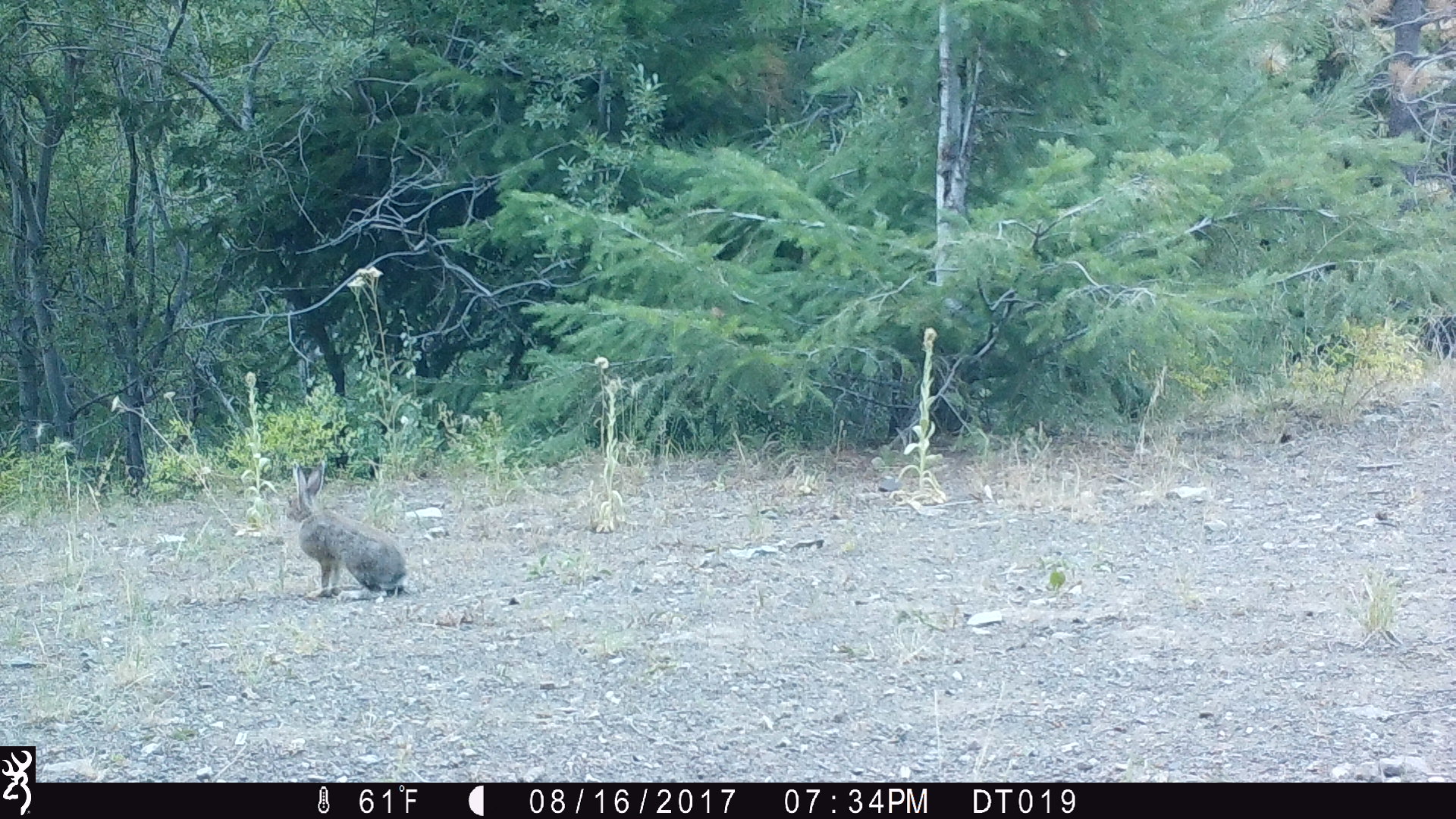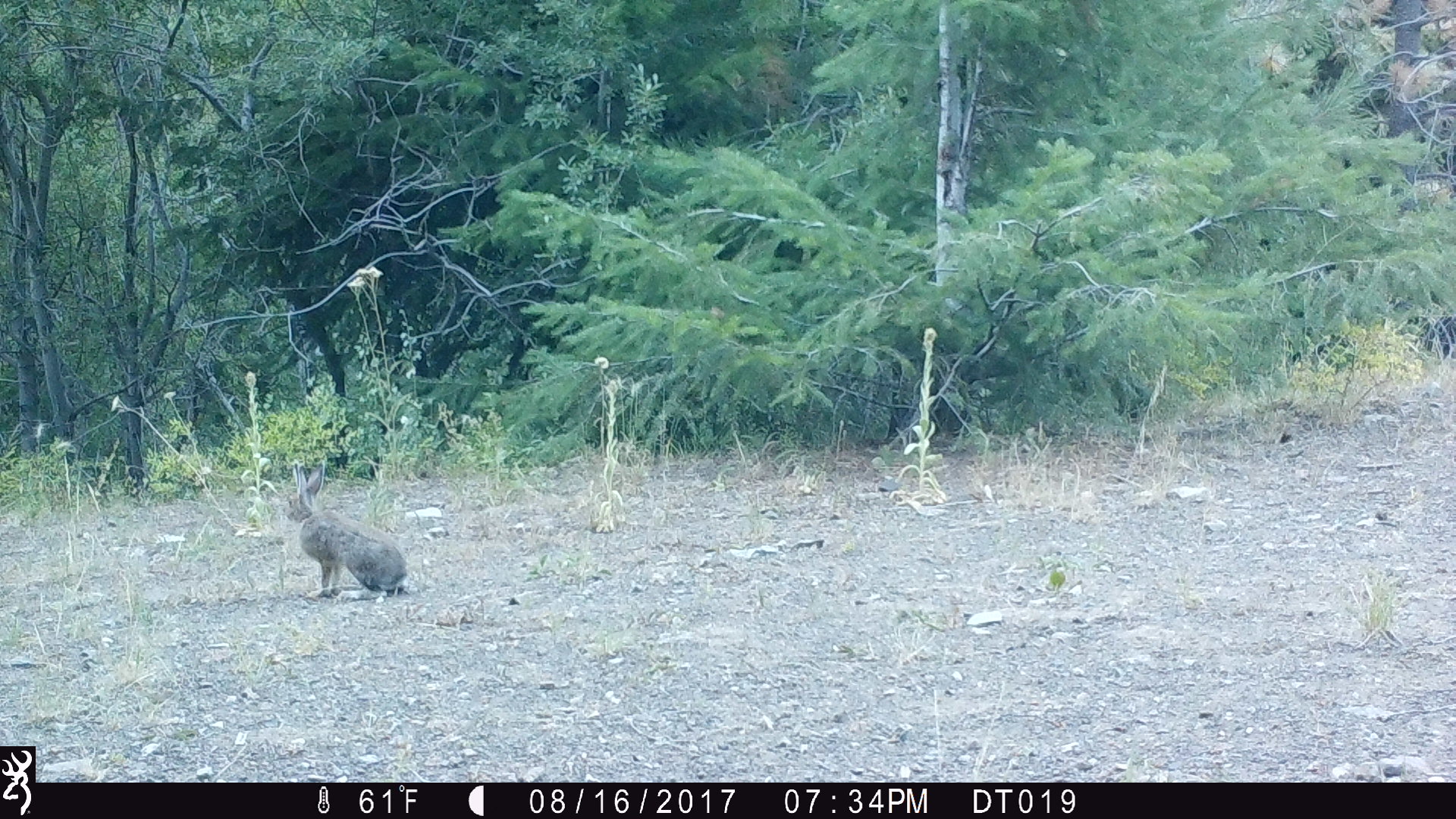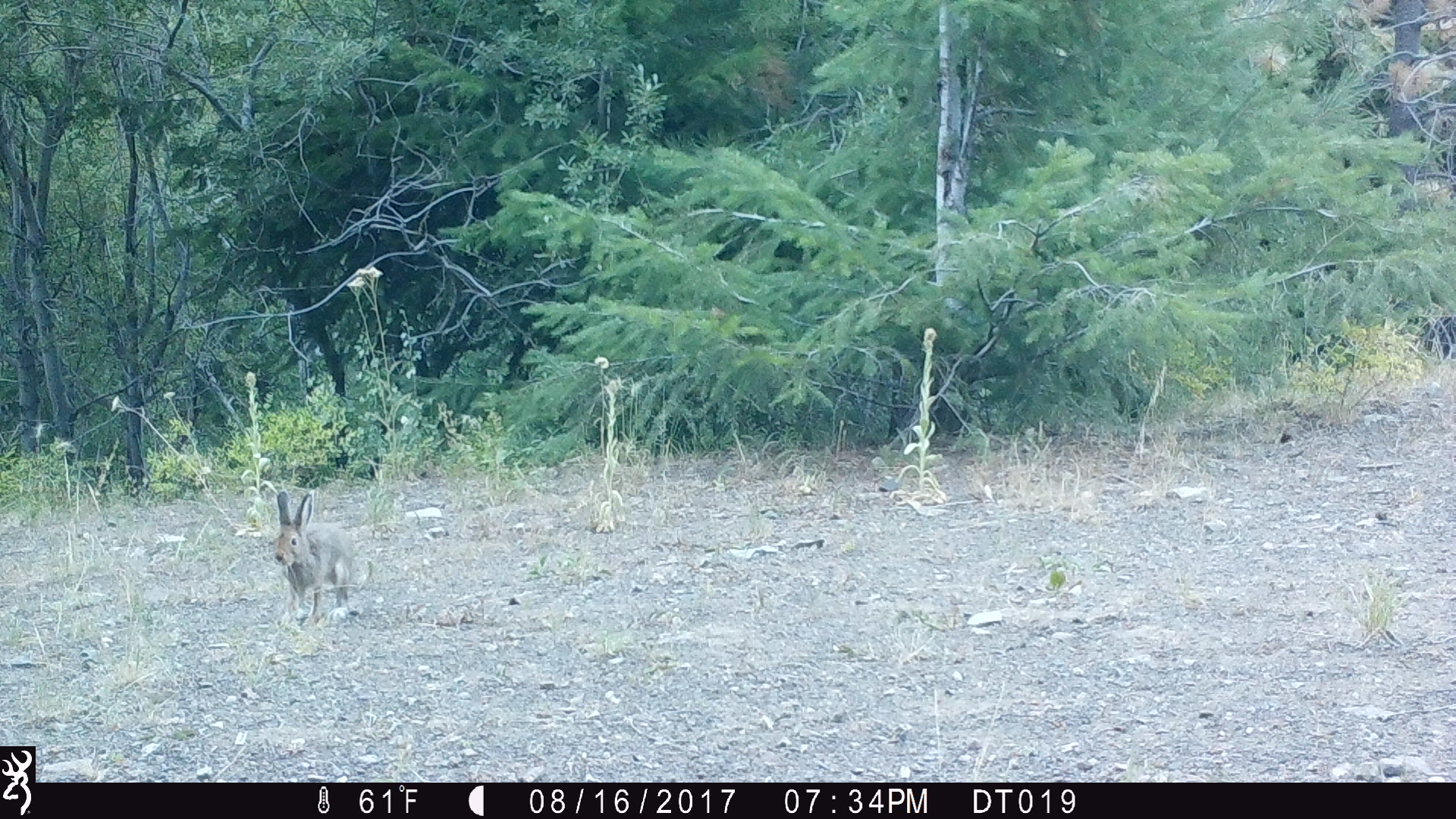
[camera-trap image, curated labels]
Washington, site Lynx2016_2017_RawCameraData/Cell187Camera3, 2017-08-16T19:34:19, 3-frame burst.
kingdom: Animalia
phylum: Chordata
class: Mammalia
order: Lagomorpha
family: Leporidae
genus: Lepus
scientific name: Lepus americanus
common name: snowshoe hare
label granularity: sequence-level